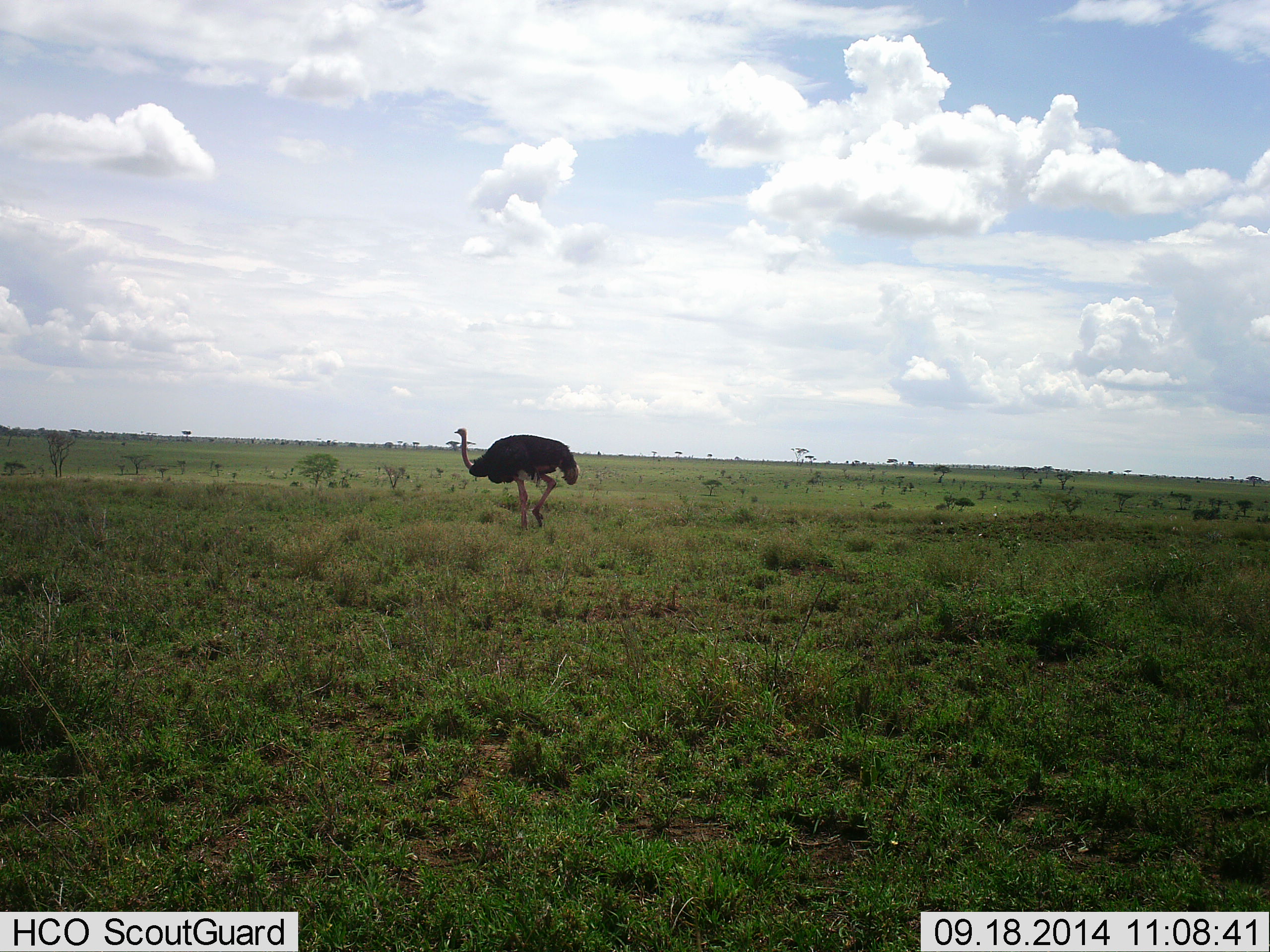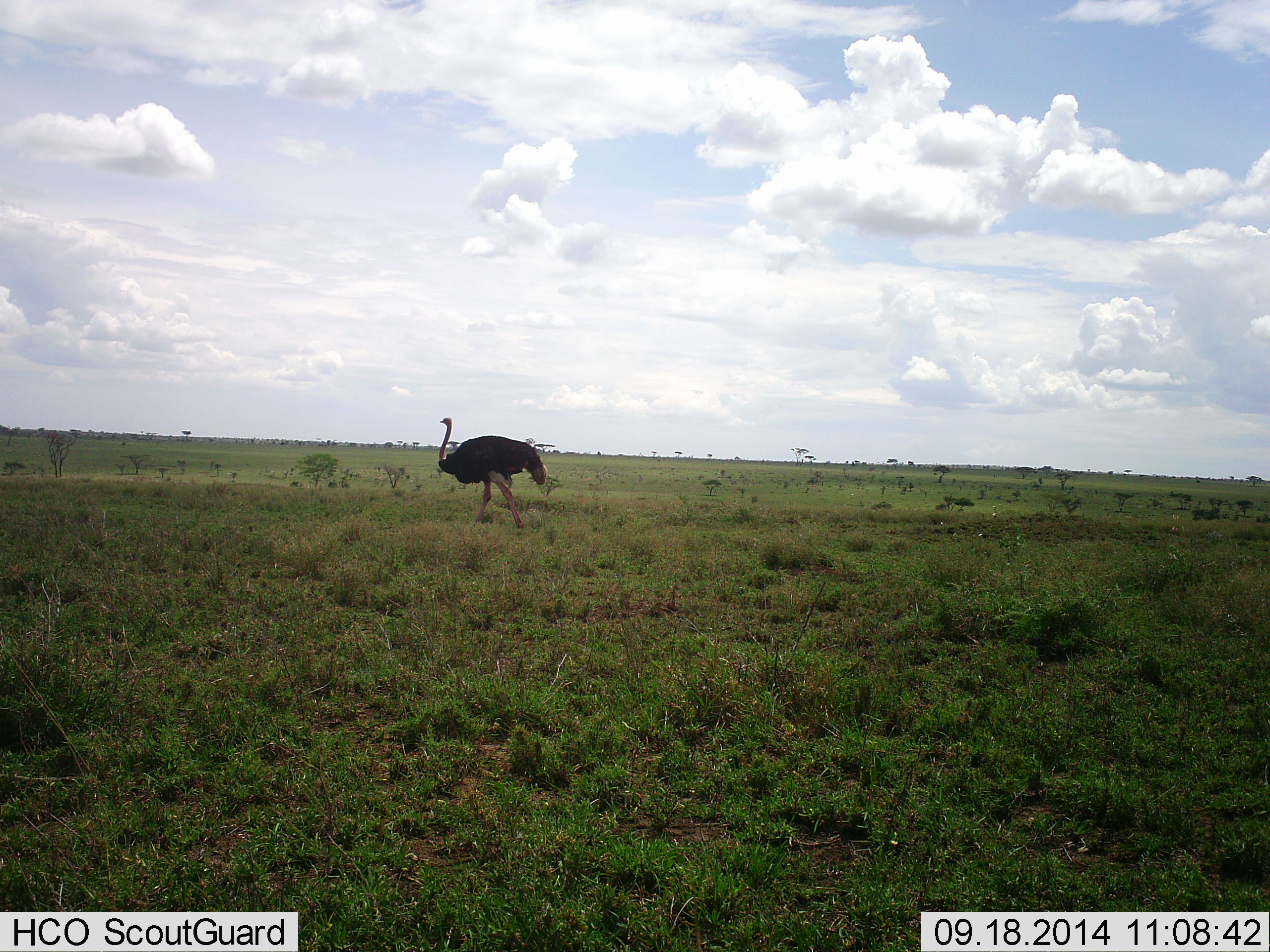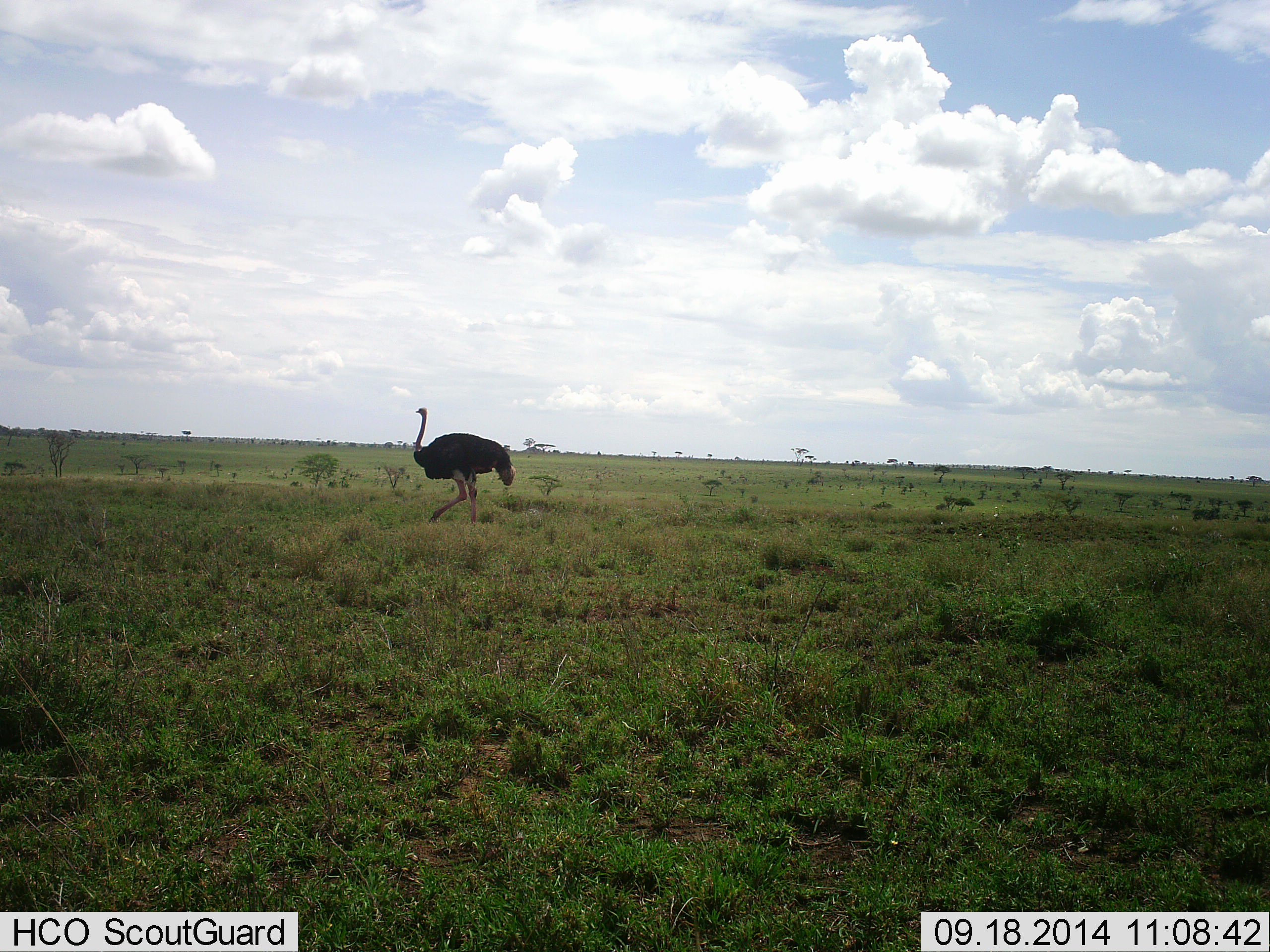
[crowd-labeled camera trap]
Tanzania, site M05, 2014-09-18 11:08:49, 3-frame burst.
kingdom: Animalia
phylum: Chordata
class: Aves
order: Struthioniformes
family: Struthionidae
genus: Struthio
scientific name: Struthio camelus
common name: ostrich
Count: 1.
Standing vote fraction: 20%.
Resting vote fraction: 0%.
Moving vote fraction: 80%.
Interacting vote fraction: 0%.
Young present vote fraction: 0%.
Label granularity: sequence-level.